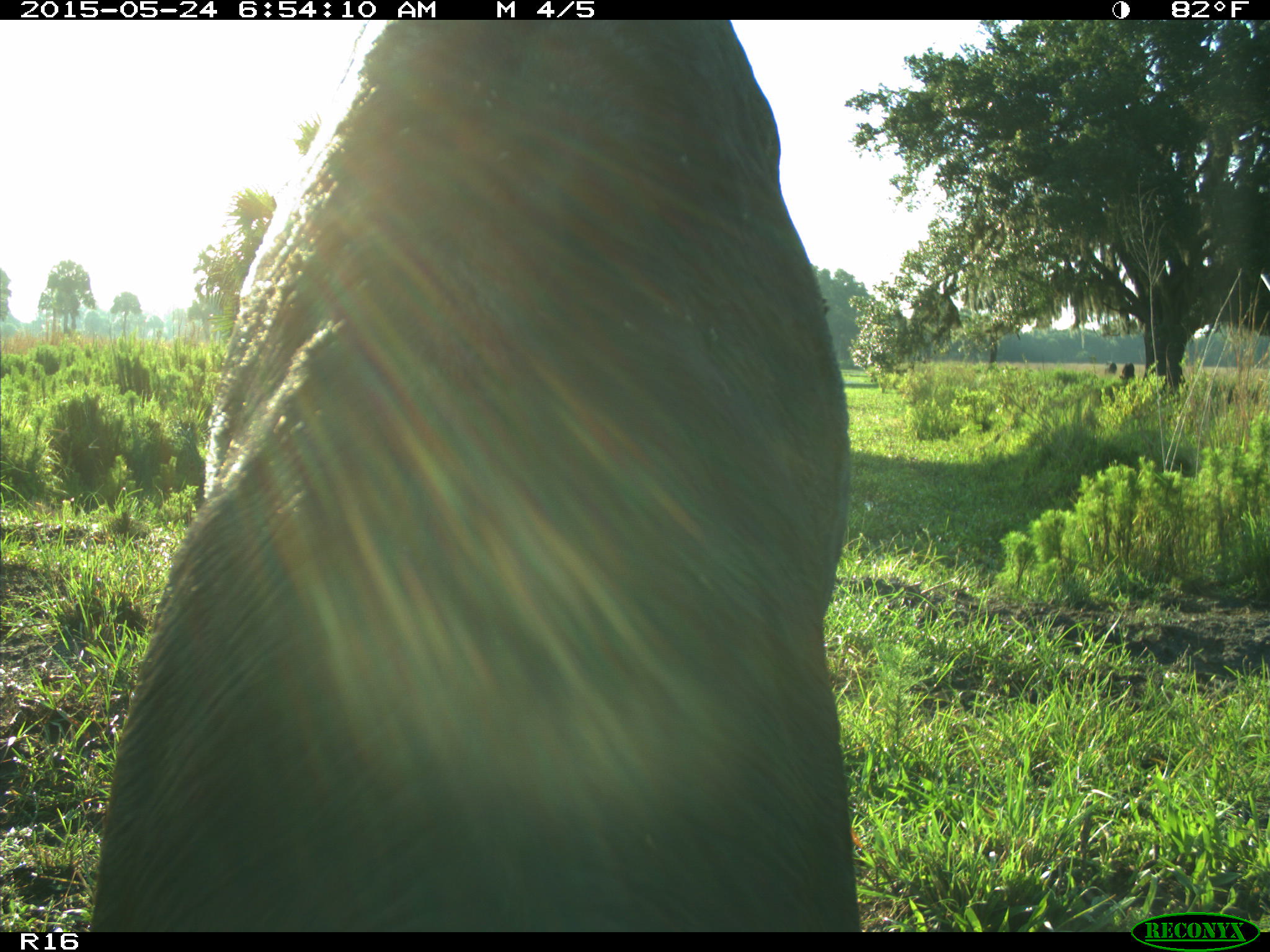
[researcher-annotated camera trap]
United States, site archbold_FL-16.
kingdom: Animalia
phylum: Chordata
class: Mammalia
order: Artiodactyla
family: Bovidae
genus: Bos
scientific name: Bos taurus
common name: domestic cow